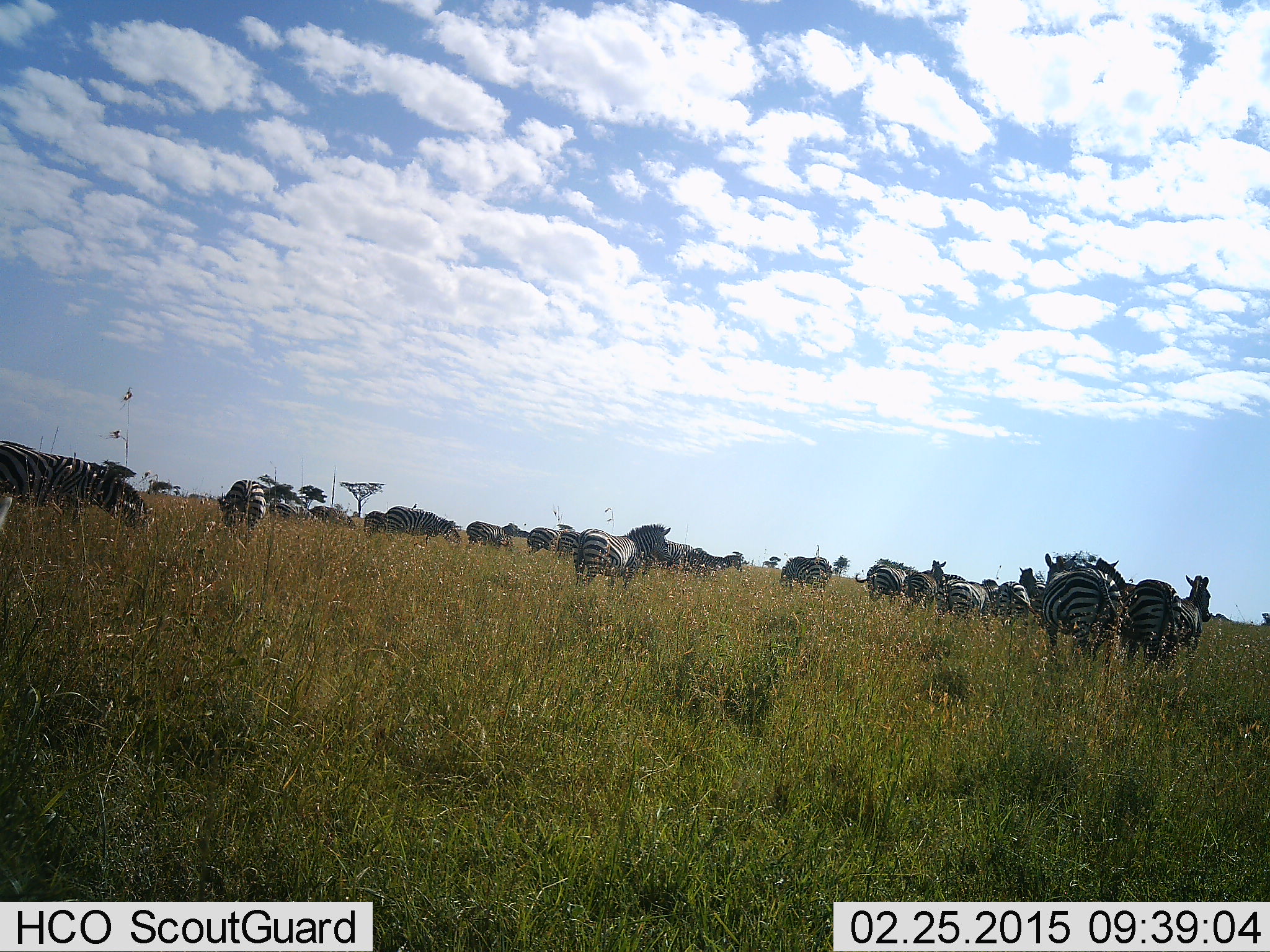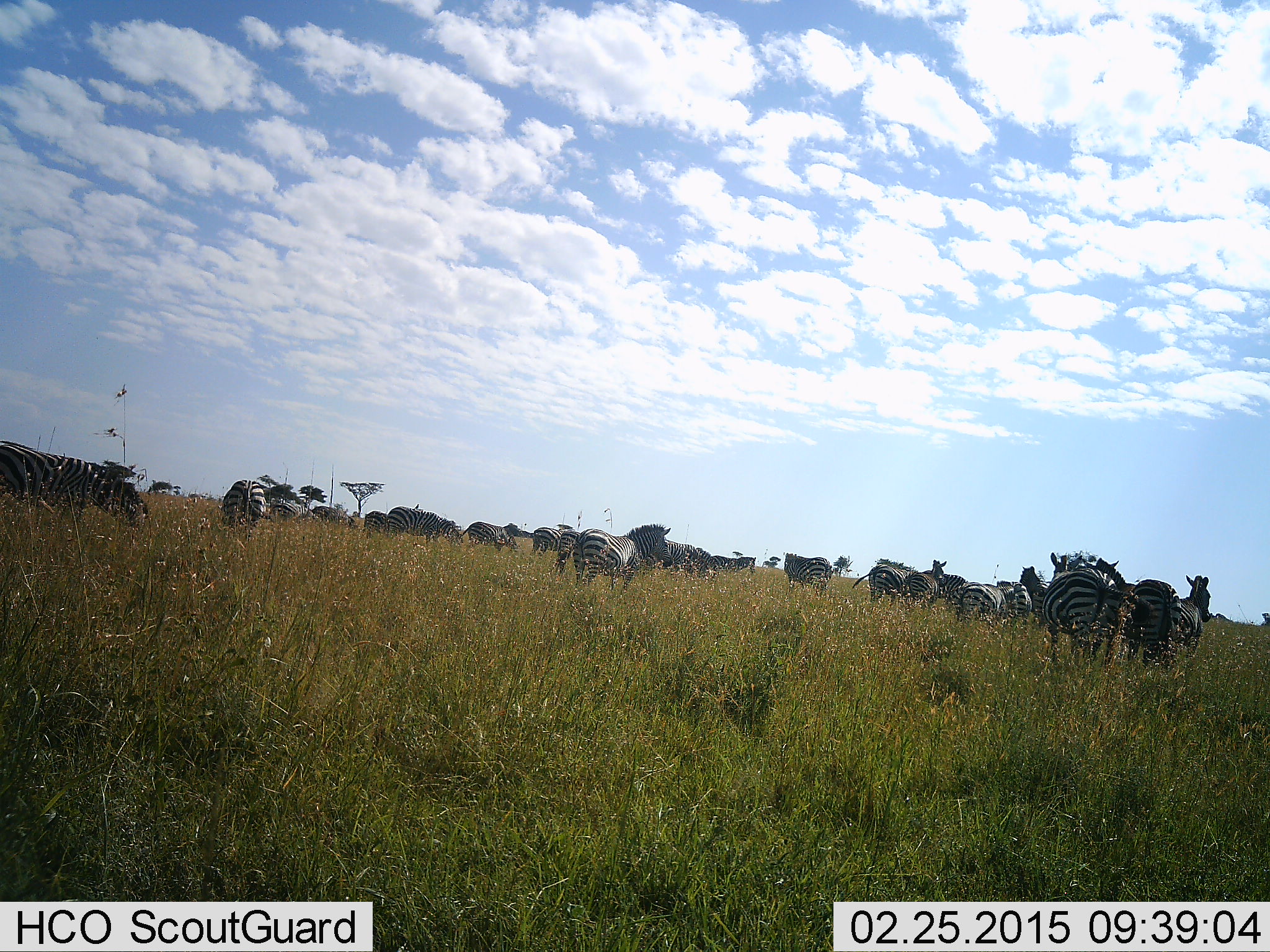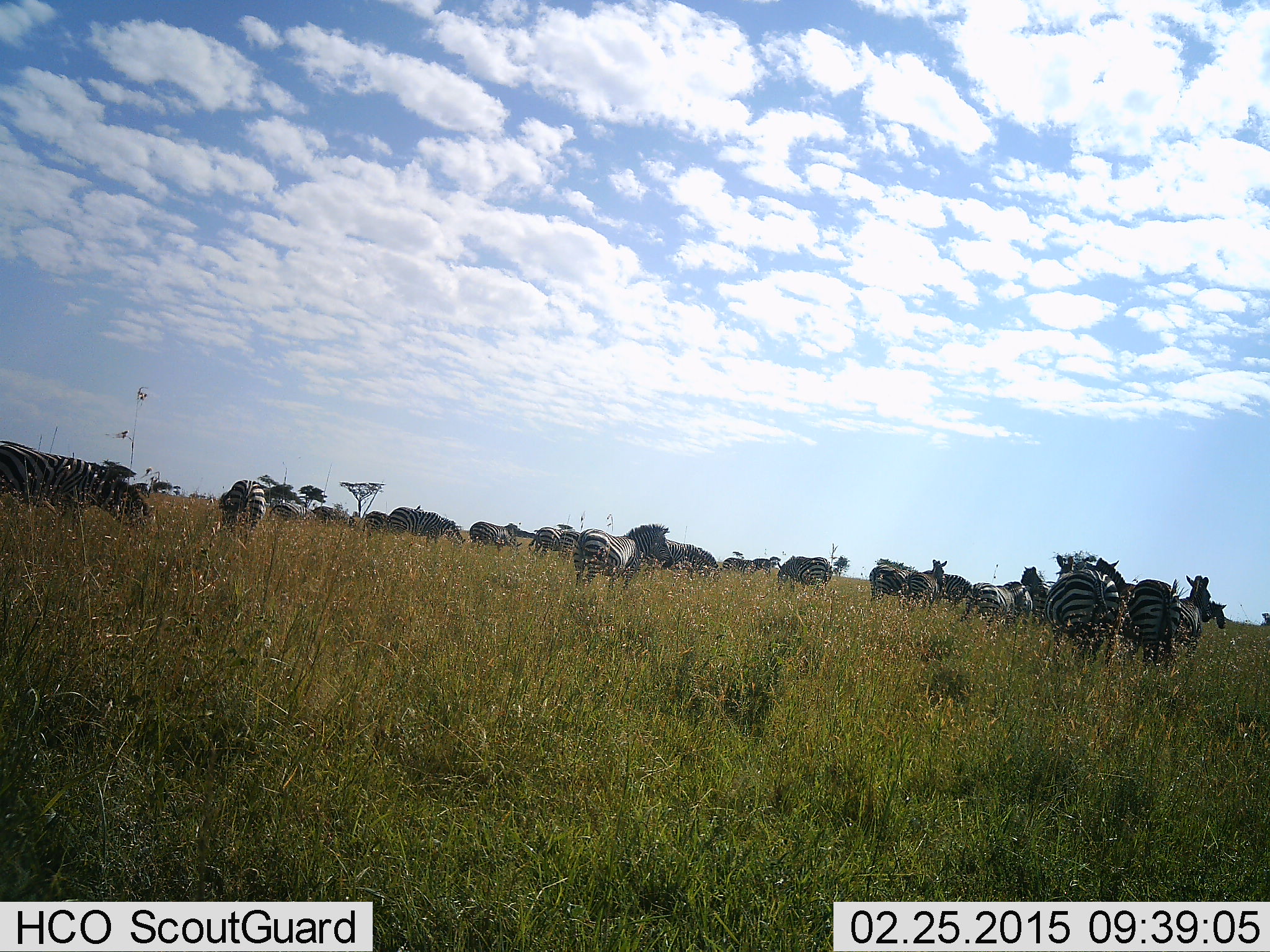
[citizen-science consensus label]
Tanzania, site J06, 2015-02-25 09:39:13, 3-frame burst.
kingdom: Animalia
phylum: Chordata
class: Mammalia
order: Perissodactyla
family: Equidae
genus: Equus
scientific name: Equus quagga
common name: plains zebra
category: zebra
Zebra (plains zebra) (Equus quagga), count 11-50. Behavior (volunteer vote fractions): standing 90%, resting 10%, moving 60%, interacting 20%. Young present (vote fraction): 10%. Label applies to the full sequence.